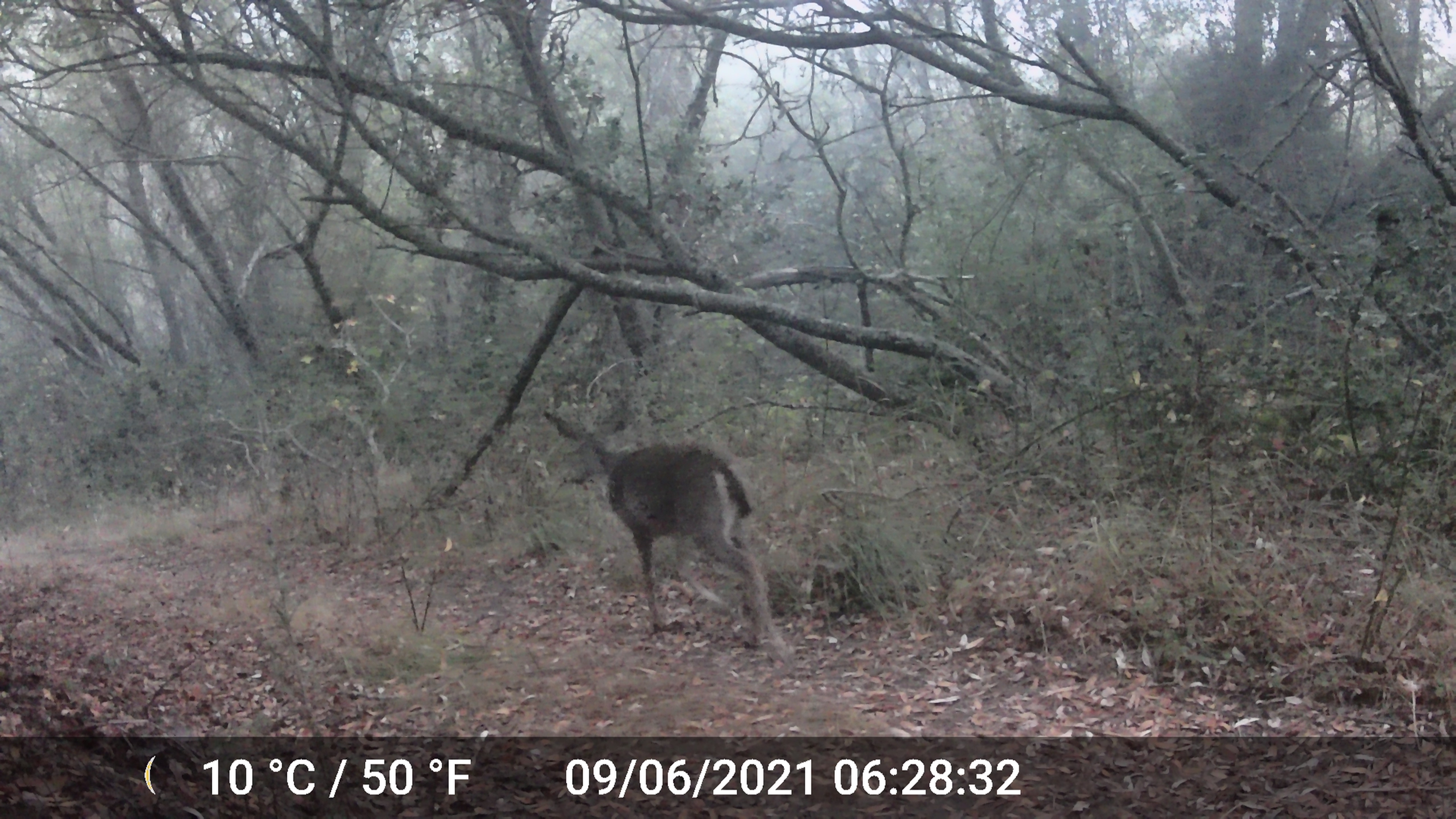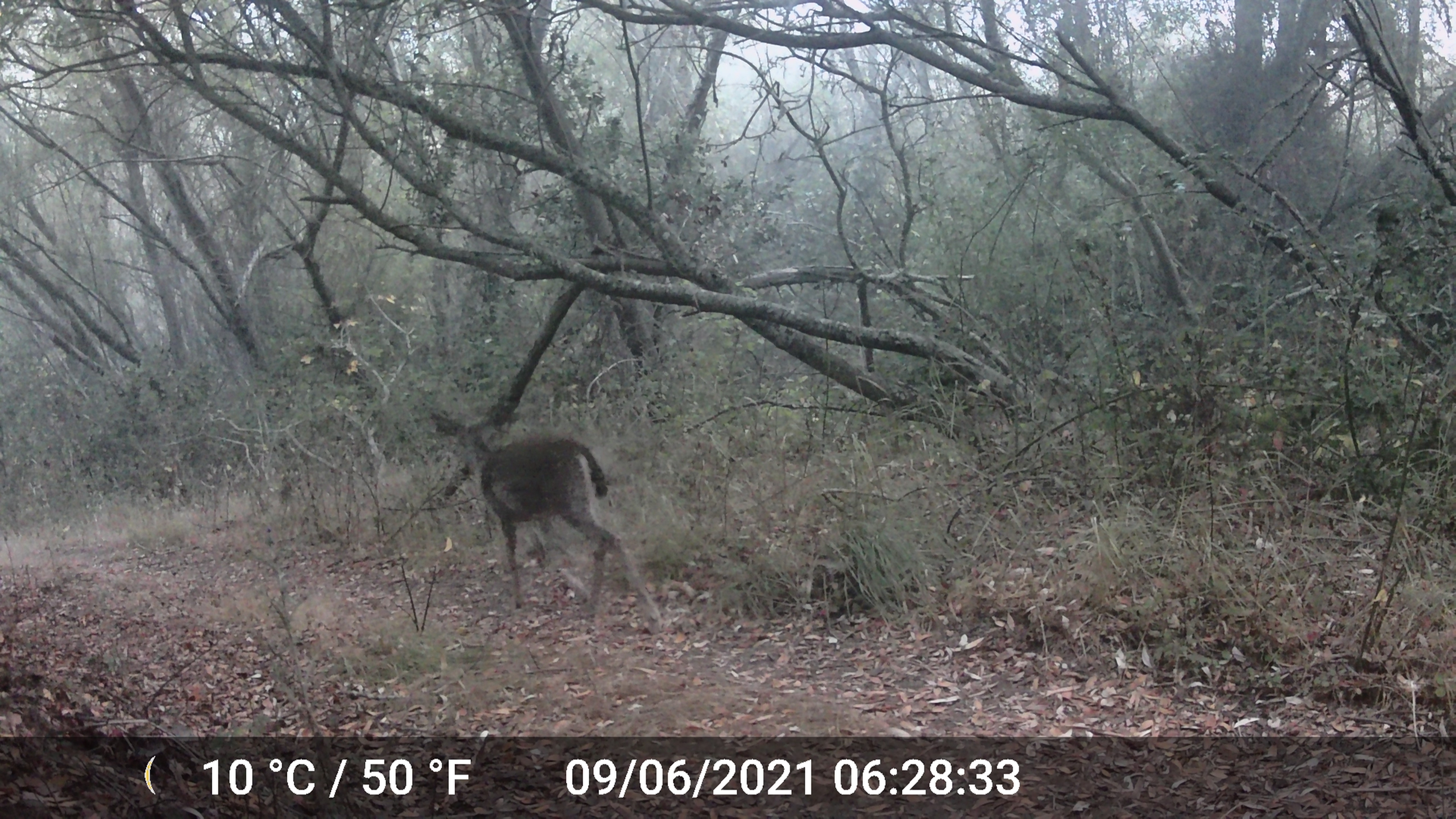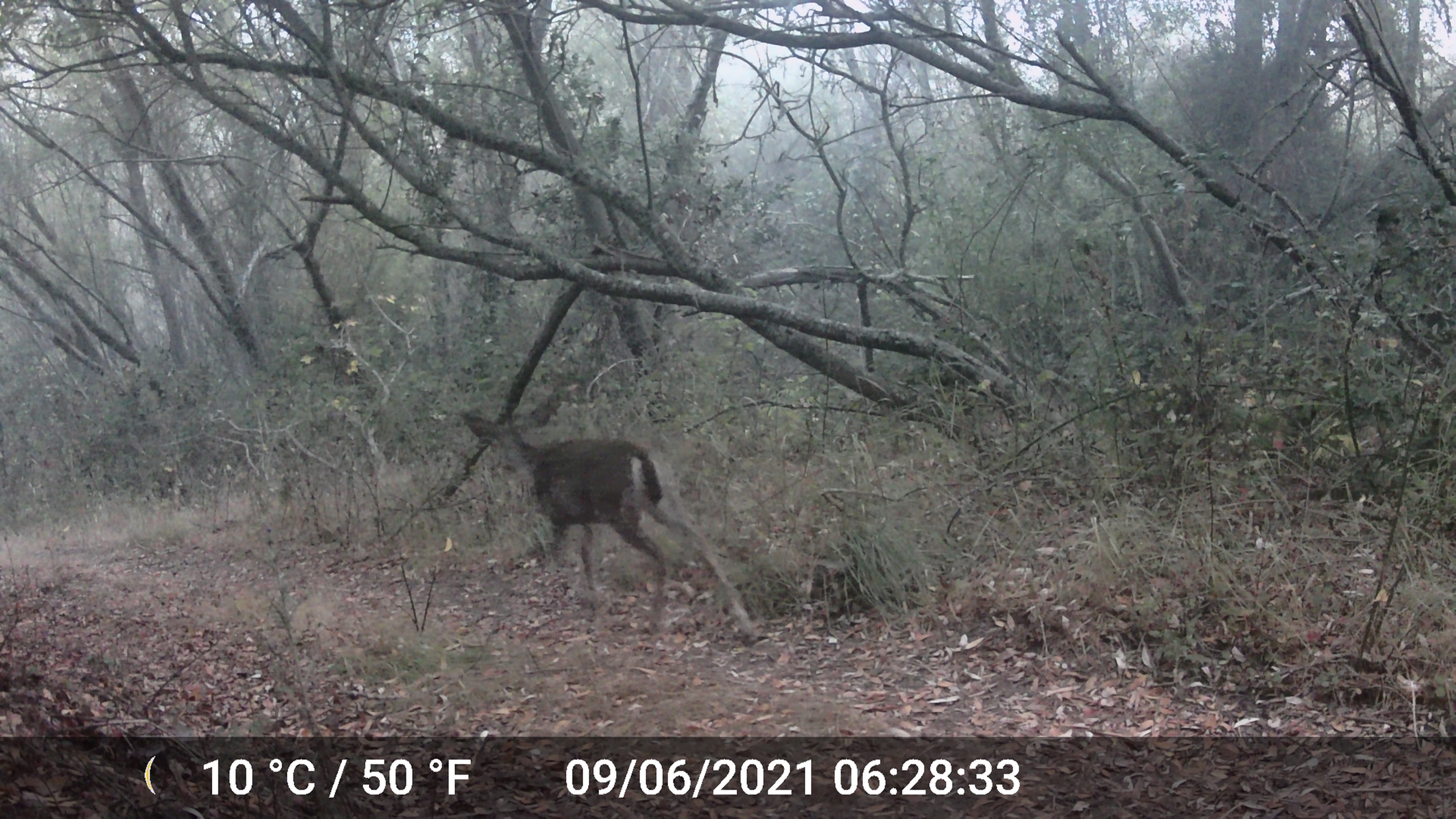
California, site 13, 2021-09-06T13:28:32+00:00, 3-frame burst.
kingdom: Animalia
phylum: Chordata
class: Mammalia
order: Artiodactyla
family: Cervidae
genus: Odocoileus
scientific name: Odocoileus hemionus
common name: mule deer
Mule deer (Odocoileus hemionus).